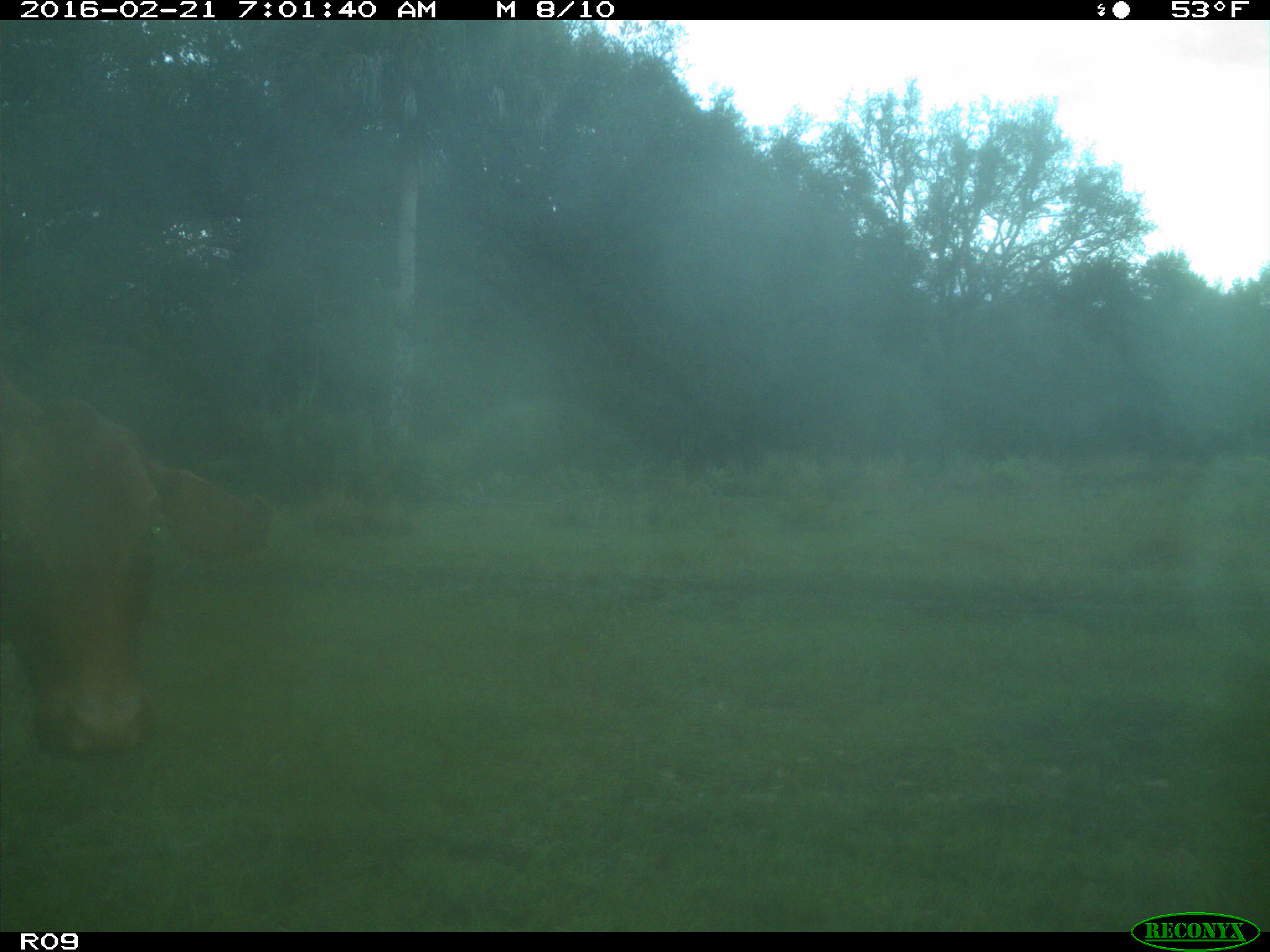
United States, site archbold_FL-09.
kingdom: Animalia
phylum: Chordata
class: Mammalia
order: Artiodactyla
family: Bovidae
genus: Bos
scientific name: Bos taurus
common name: domestic cow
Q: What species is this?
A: Bos taurus (domestic cow).